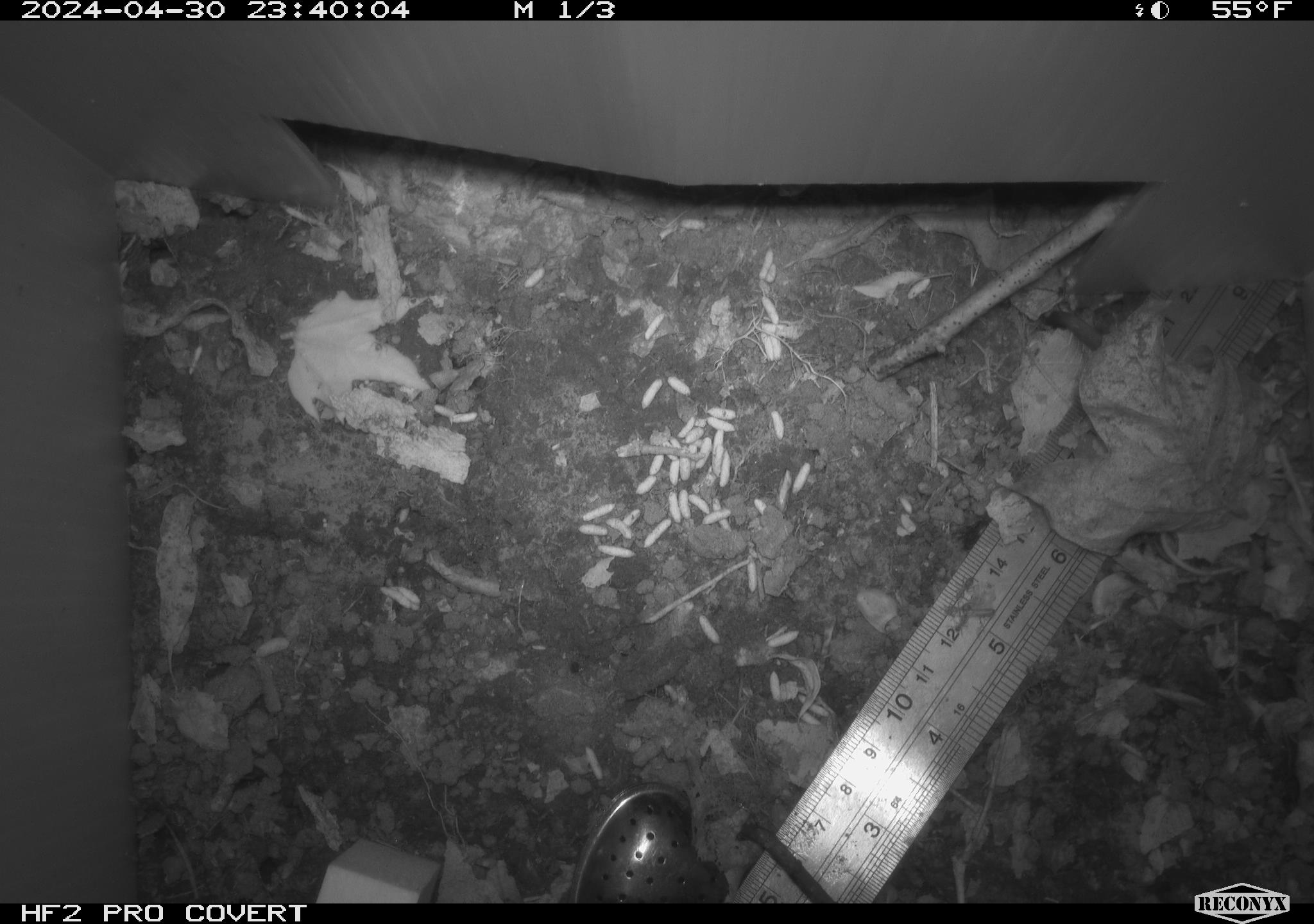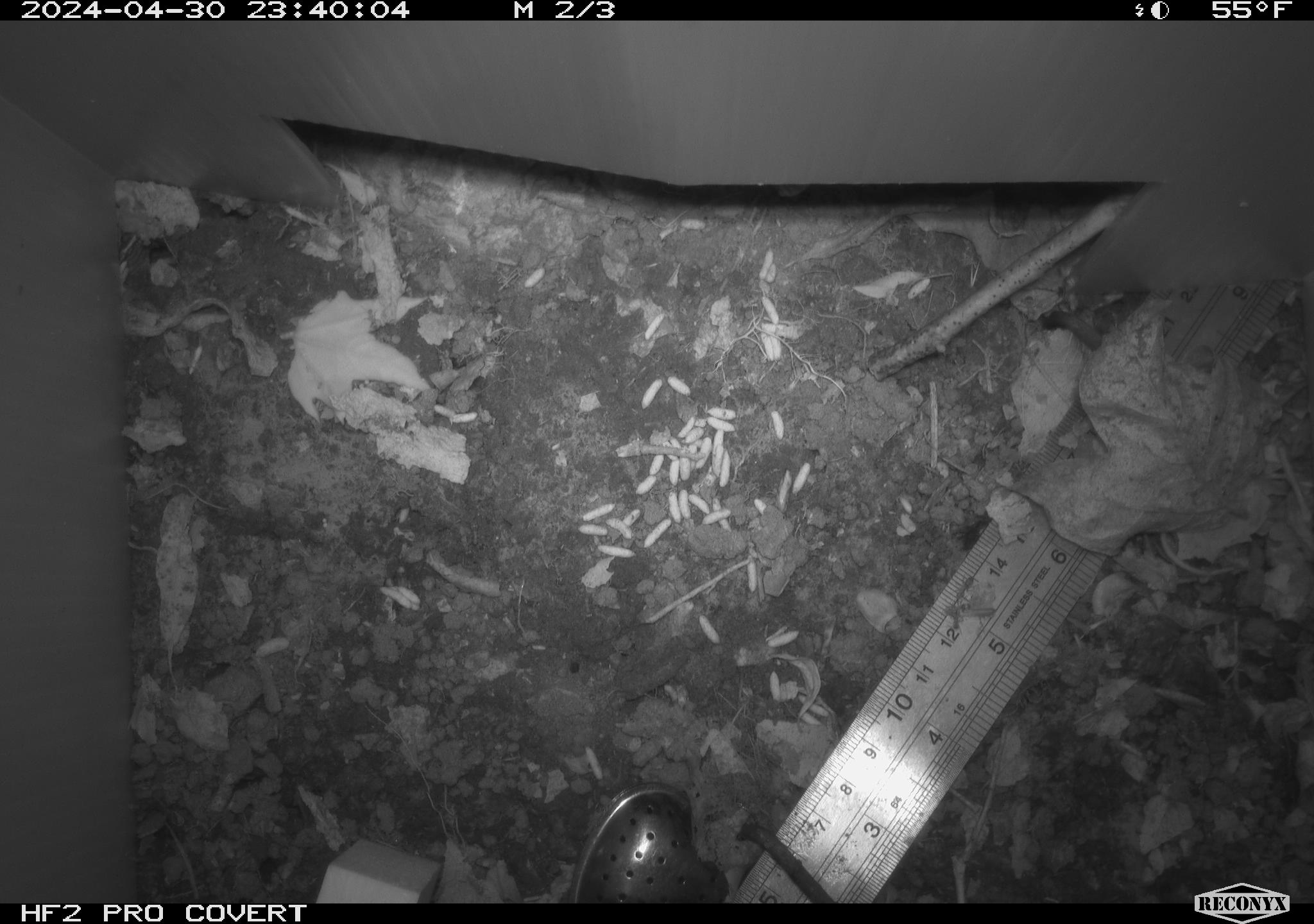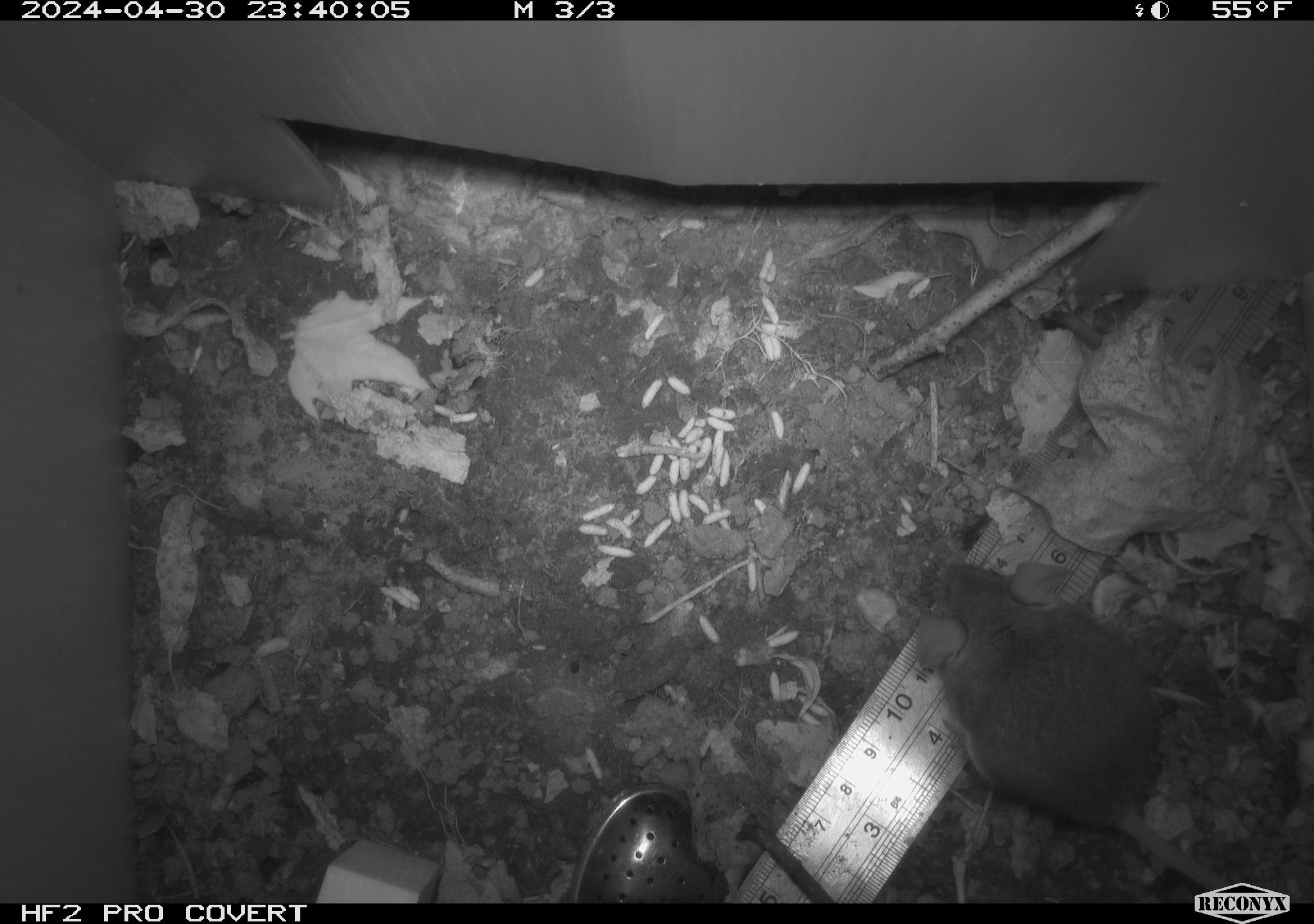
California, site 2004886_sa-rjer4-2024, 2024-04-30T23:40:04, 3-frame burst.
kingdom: Animalia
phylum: Chordata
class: Mammalia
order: Rodentia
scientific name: Rodentia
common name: mouse species